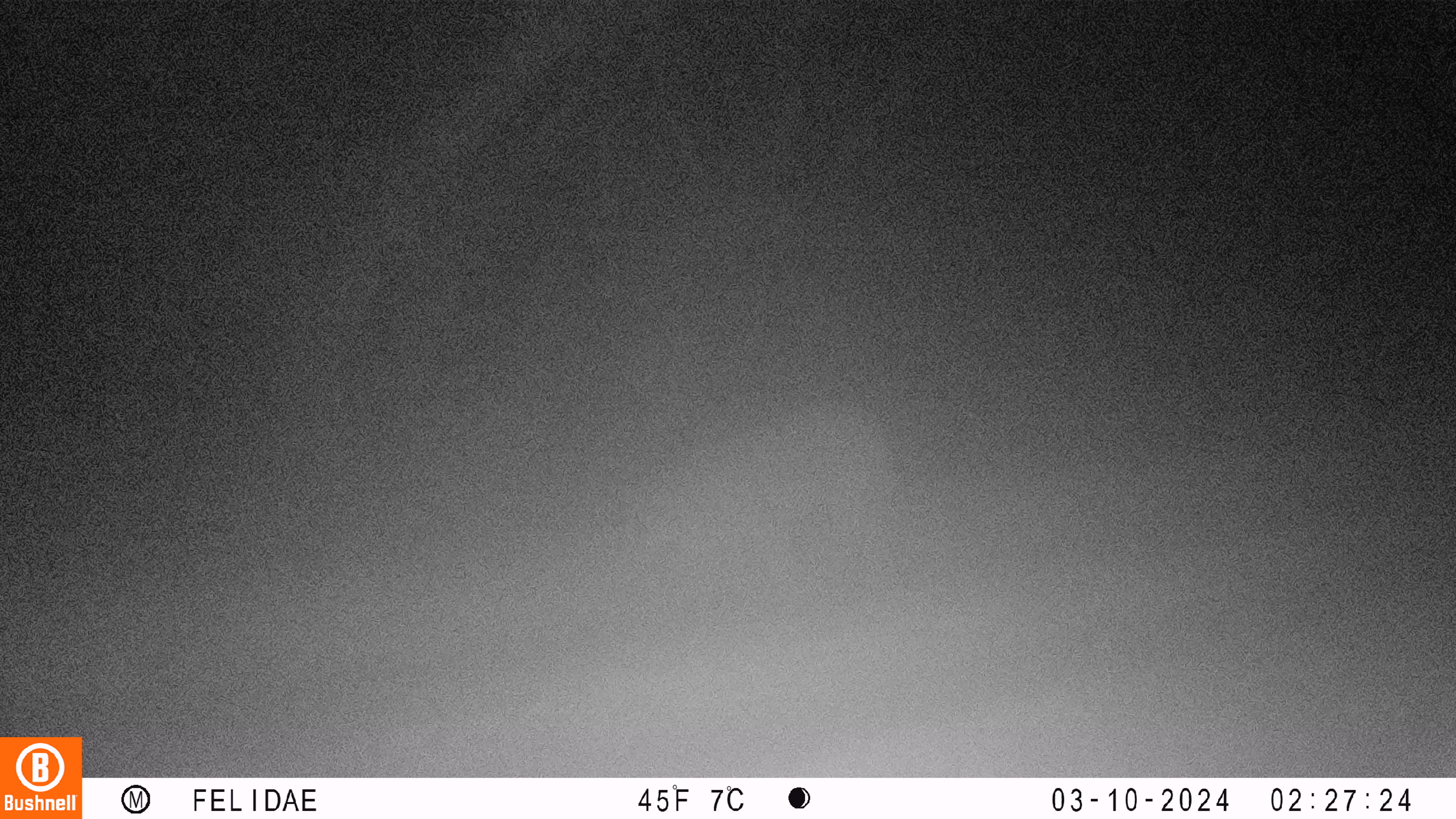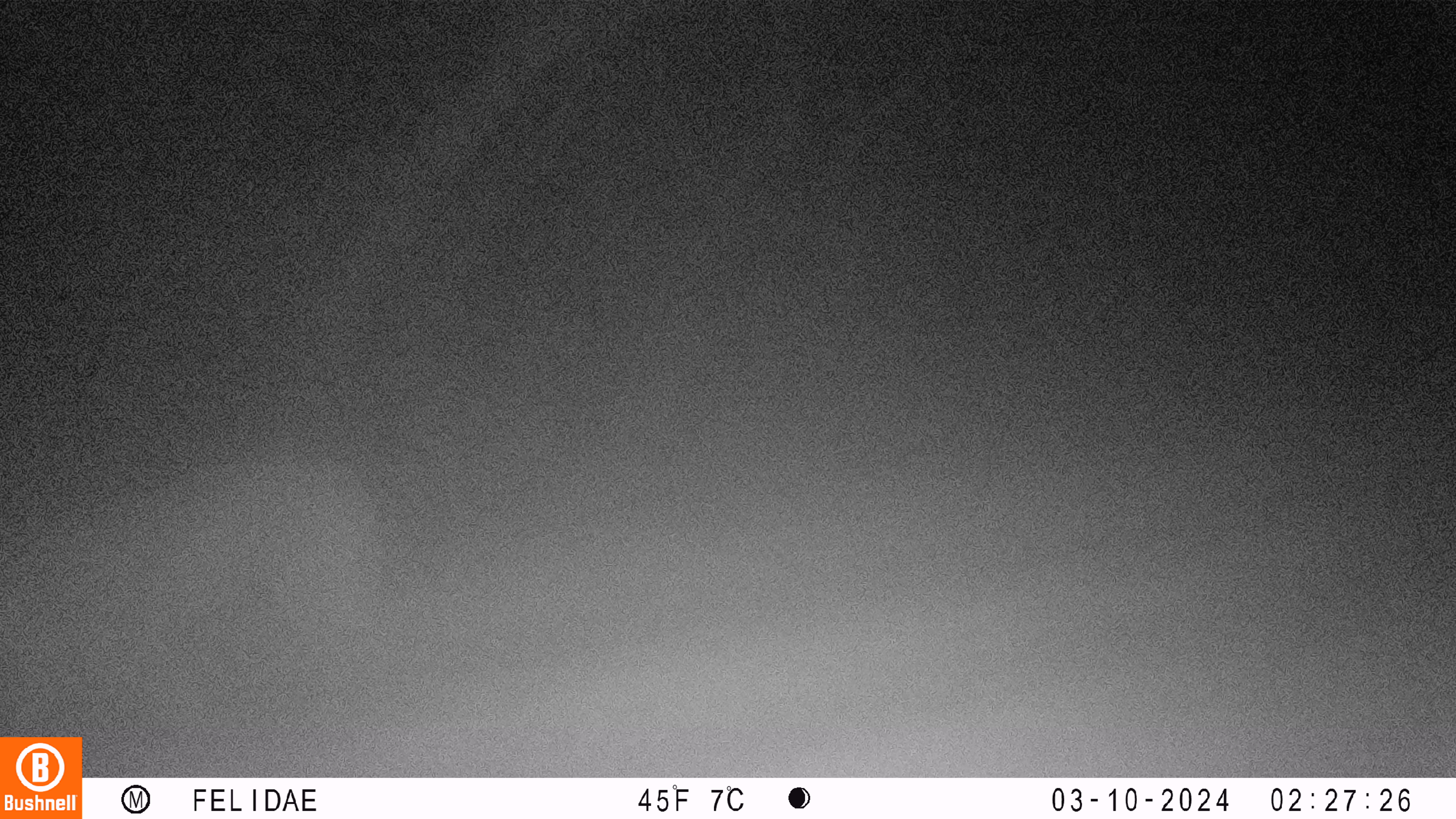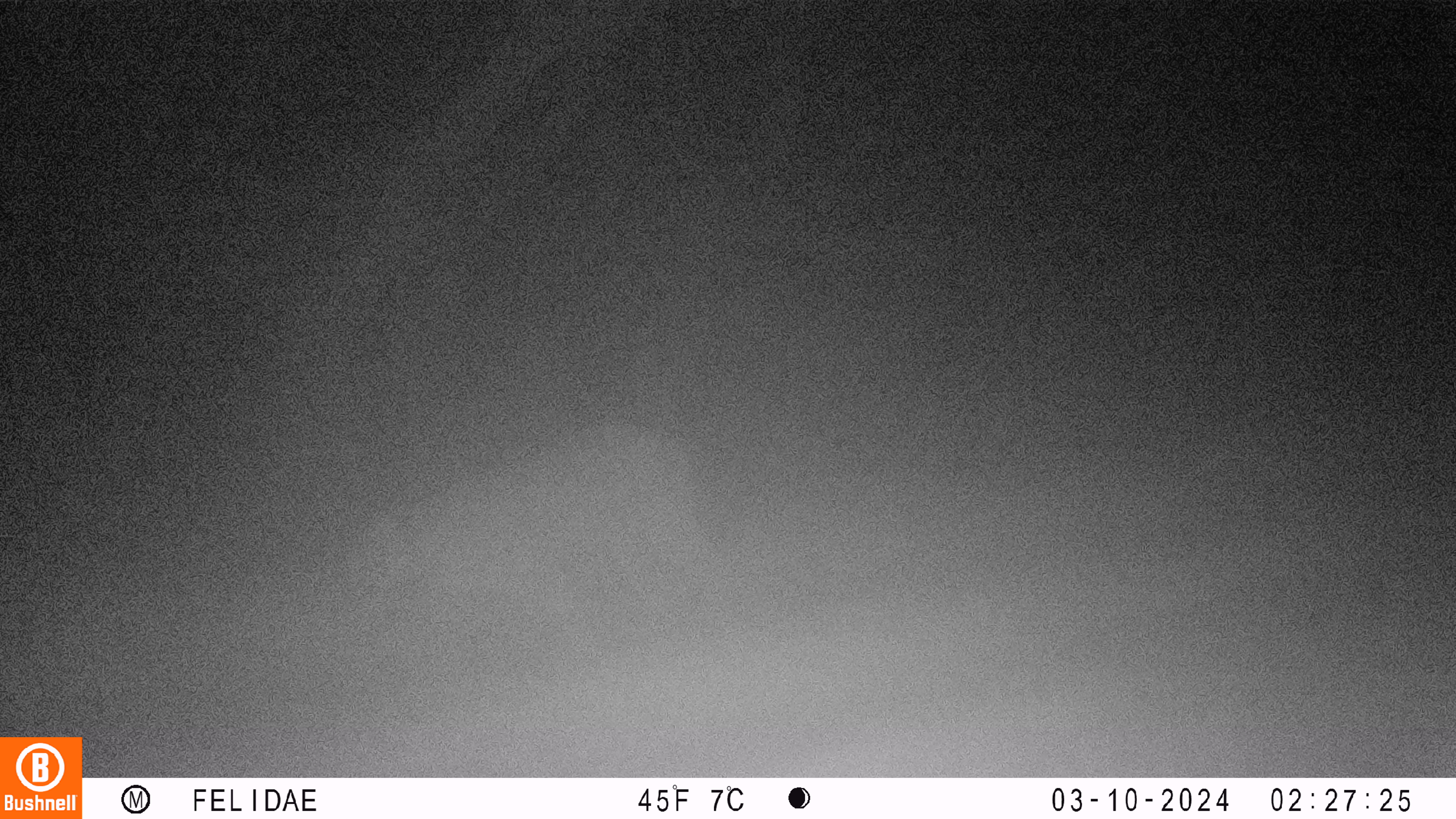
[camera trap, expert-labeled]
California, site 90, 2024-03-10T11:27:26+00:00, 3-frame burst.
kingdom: Animalia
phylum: Chordata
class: Mammalia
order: Carnivora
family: Felidae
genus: Puma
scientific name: Puma concolor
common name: puma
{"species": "puma (Puma concolor)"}